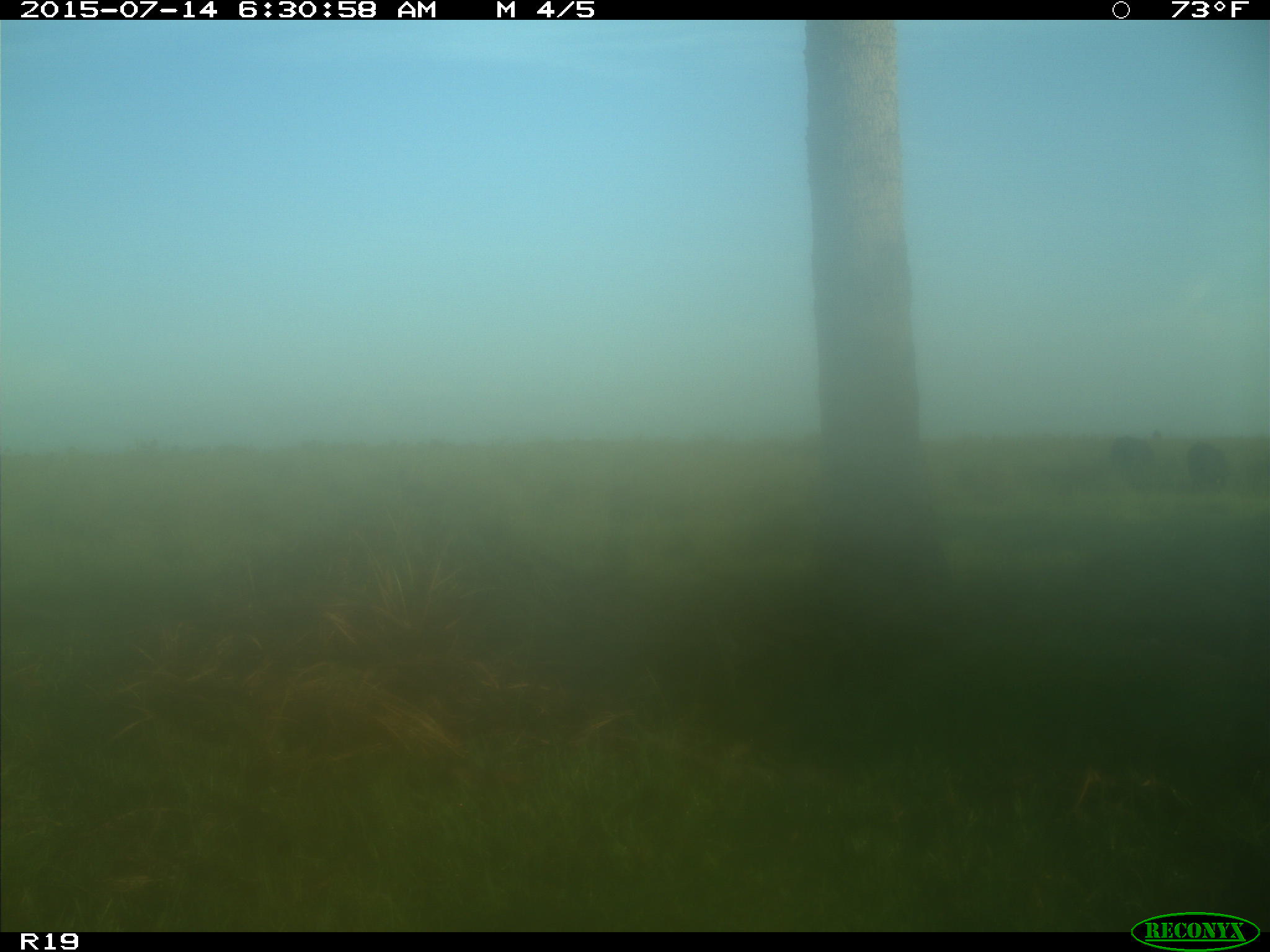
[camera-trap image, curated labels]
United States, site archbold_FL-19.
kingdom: Animalia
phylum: Chordata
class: Mammalia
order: Artiodactyla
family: Bovidae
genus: Bos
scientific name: Bos taurus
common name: domestic cow